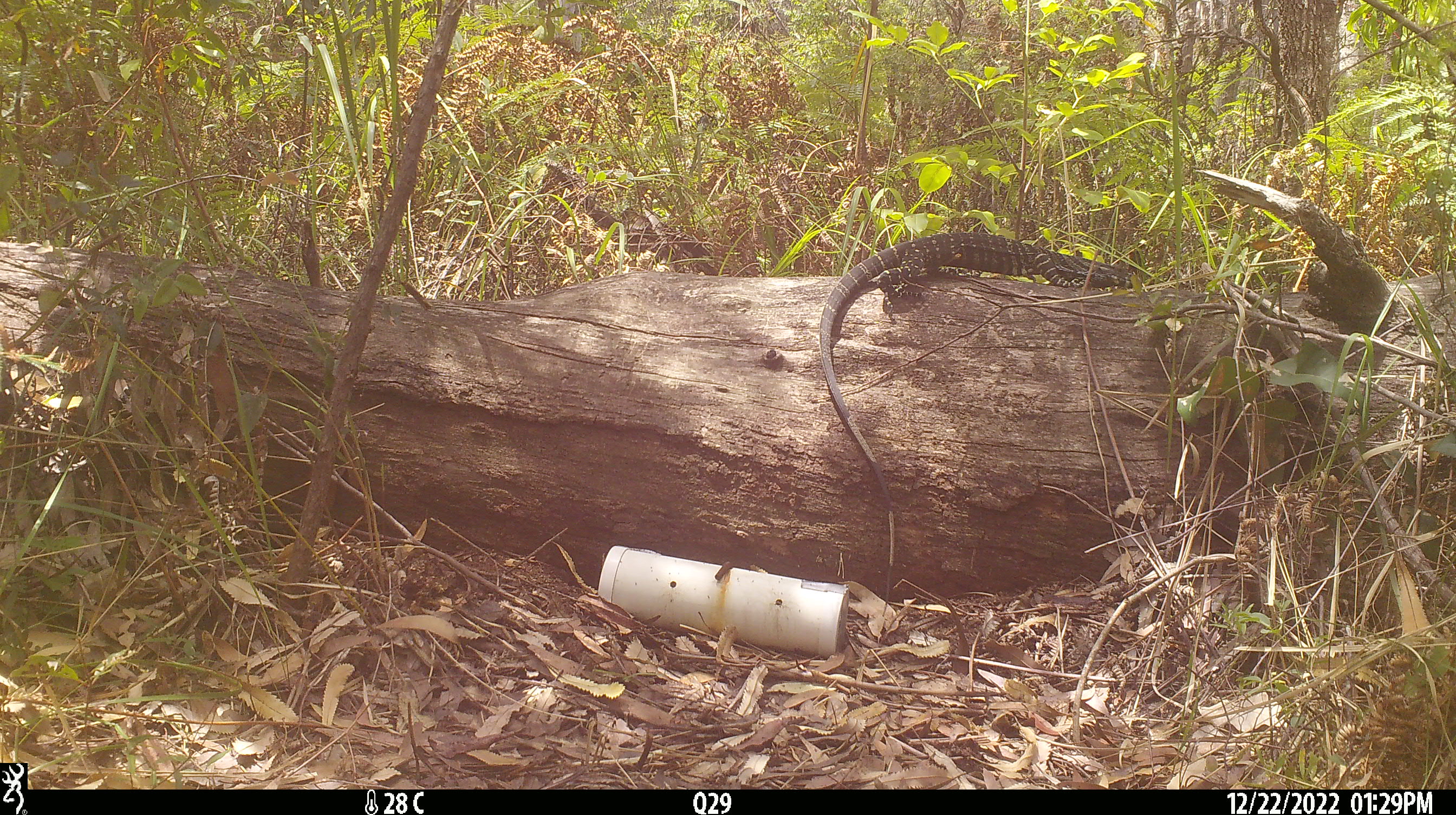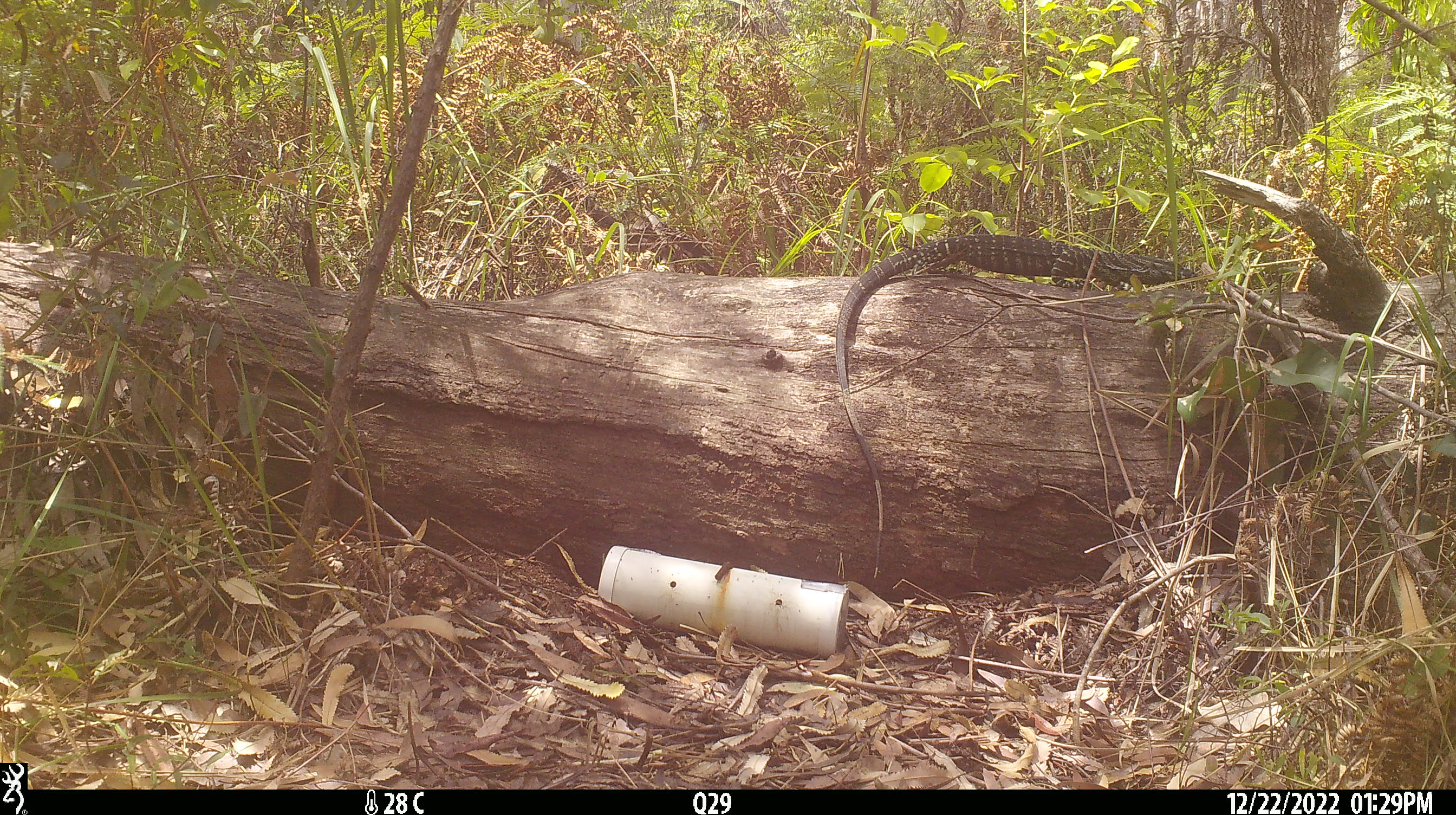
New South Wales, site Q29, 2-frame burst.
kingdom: Animalia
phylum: Chordata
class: Reptilia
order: Squamata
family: Varanidae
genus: Varanus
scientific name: Varanus varius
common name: lace monitor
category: goanna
Goanna (lace monitor) (Varanus varius).